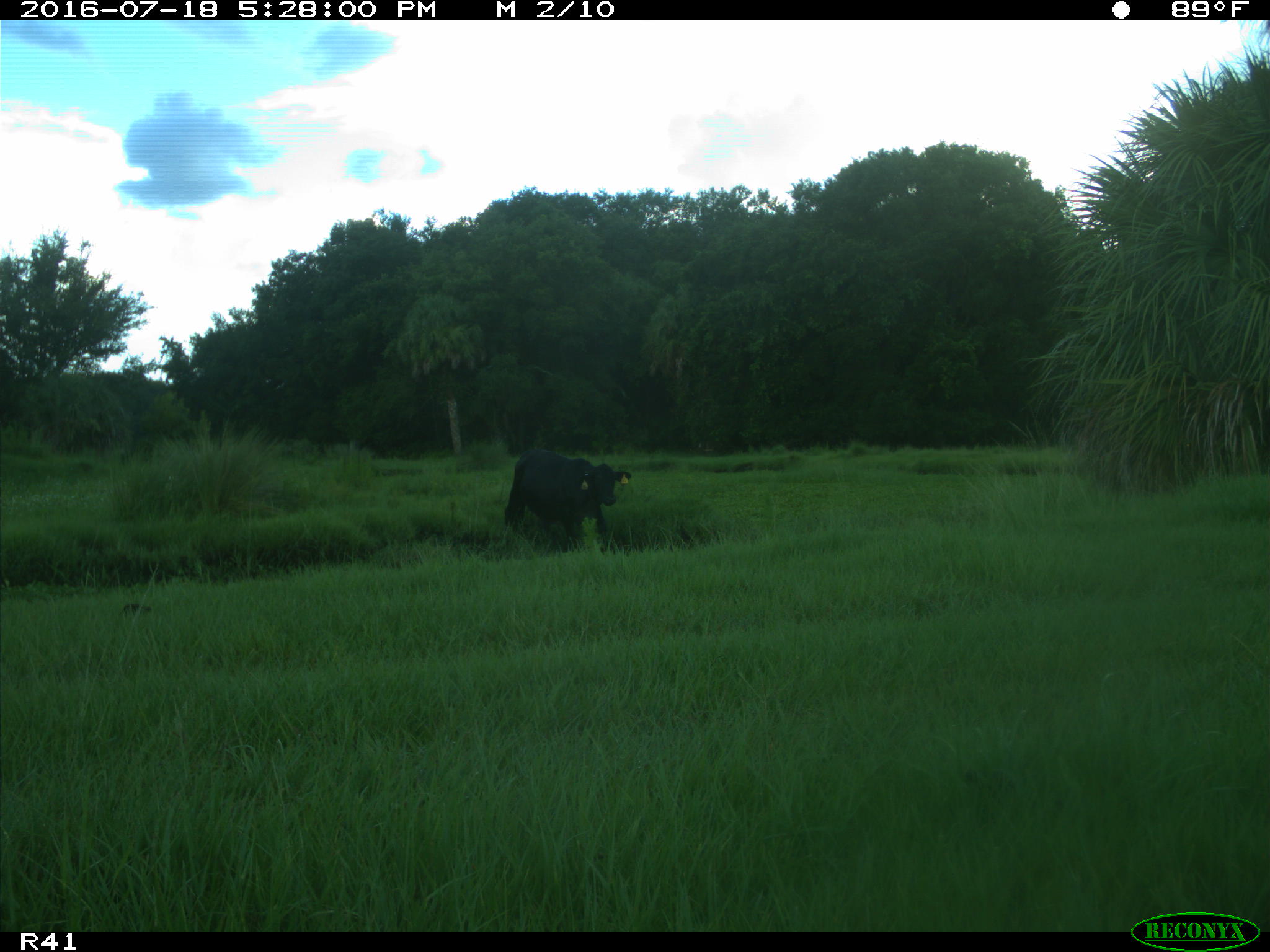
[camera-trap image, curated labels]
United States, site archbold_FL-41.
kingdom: Animalia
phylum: Chordata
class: Mammalia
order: Artiodactyla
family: Bovidae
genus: Bos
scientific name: Bos taurus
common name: domestic cow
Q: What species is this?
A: Bos taurus (domestic cow).